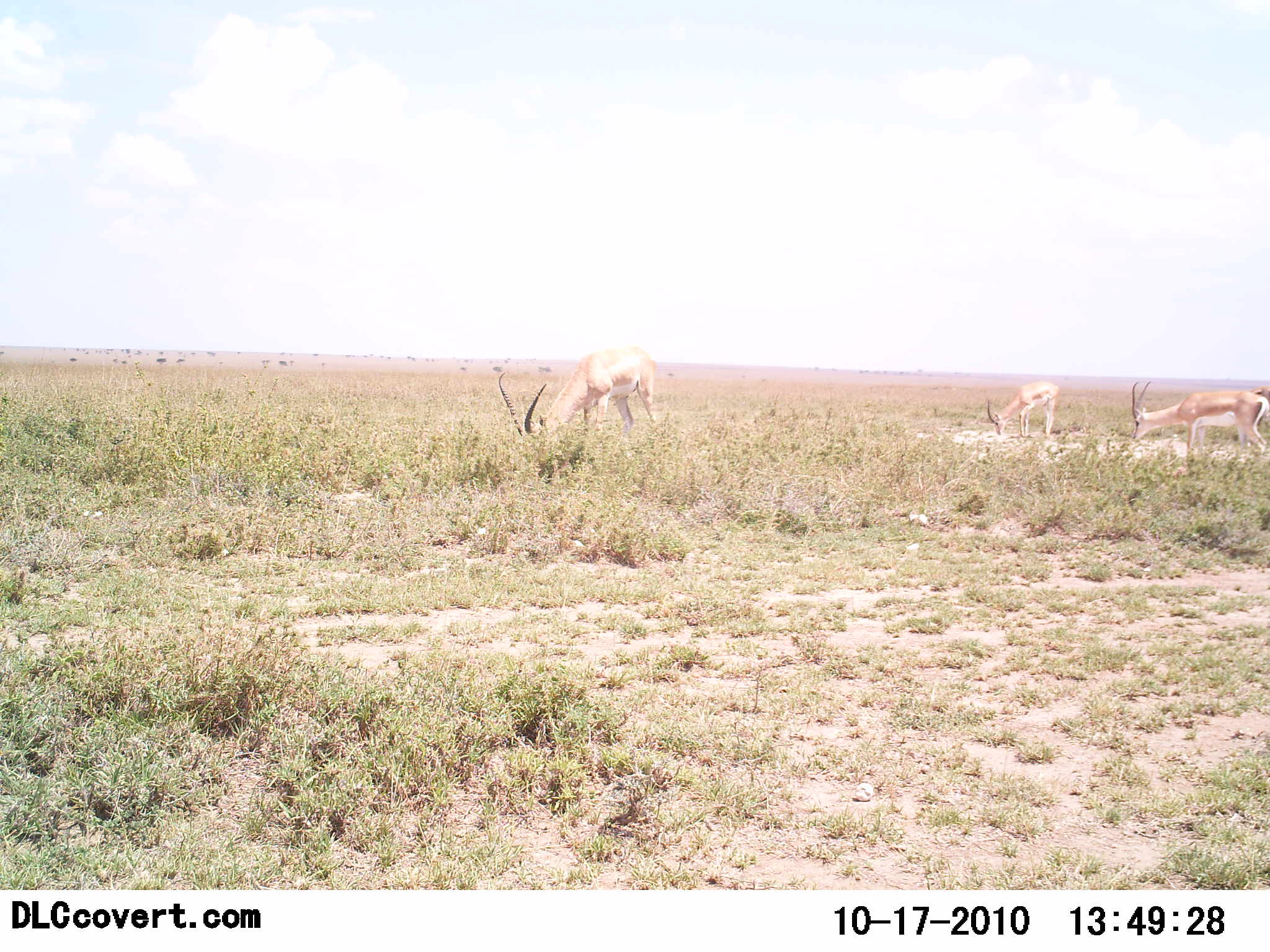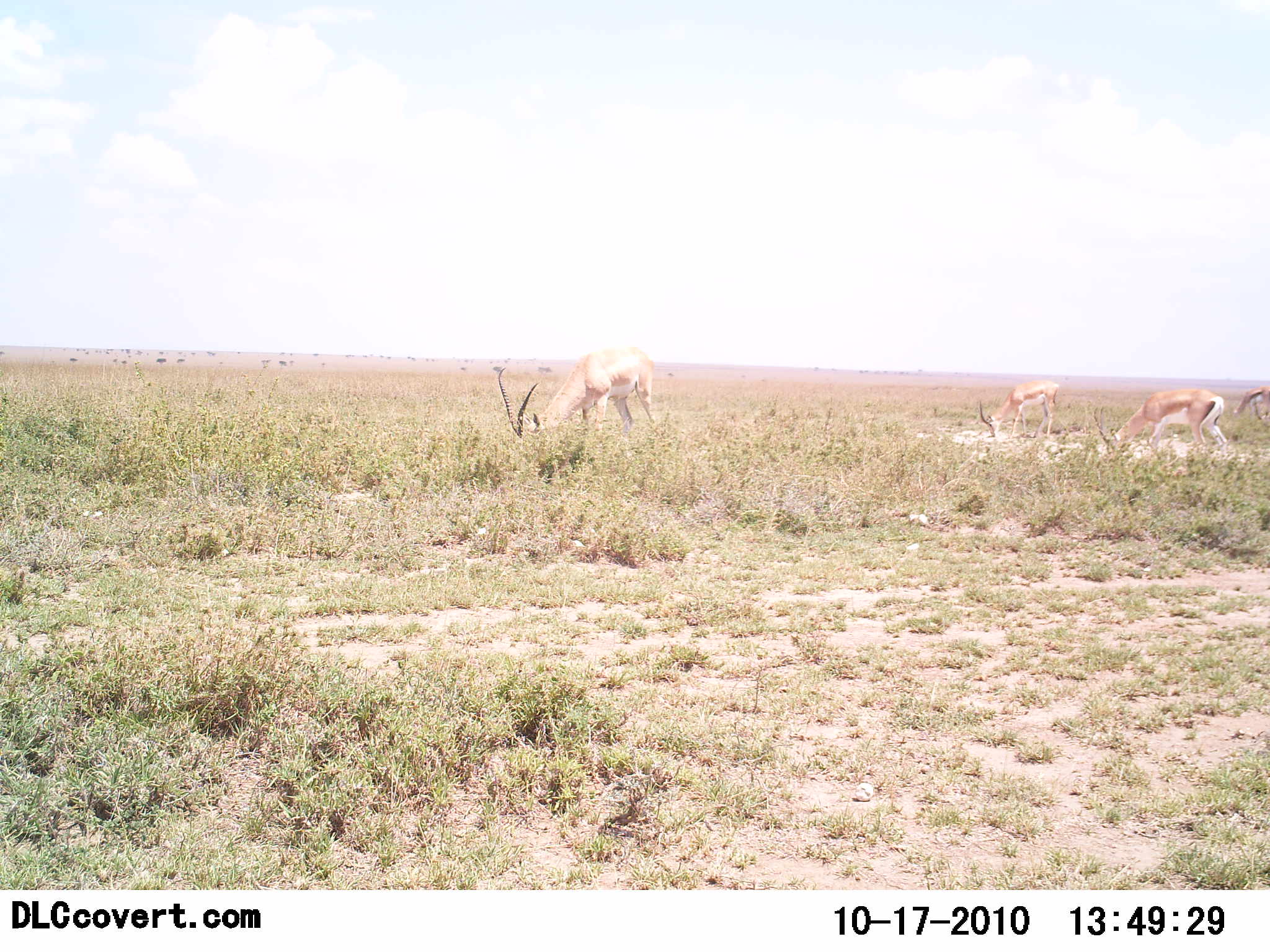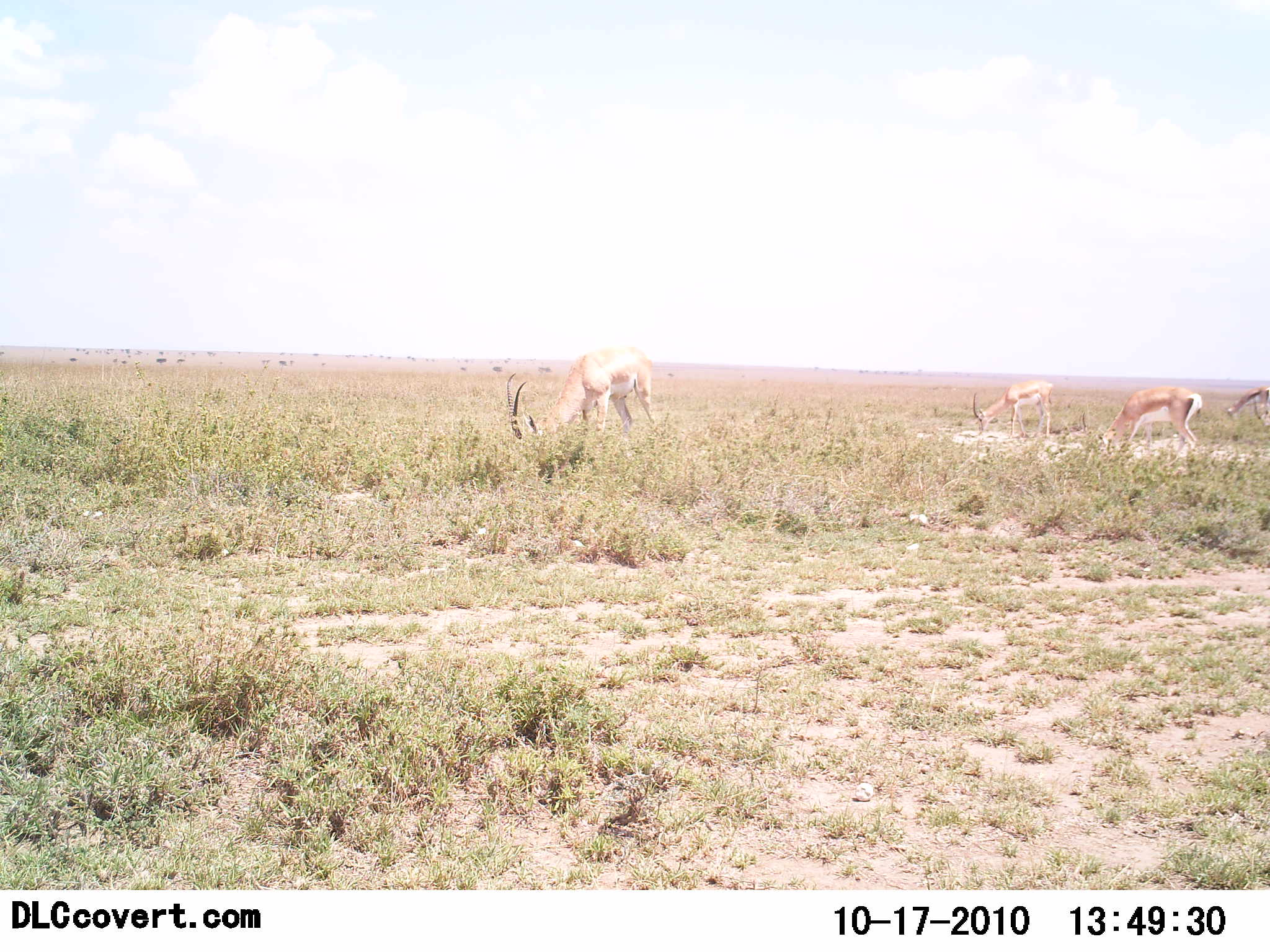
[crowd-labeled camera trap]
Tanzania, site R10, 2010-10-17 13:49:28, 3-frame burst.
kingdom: Animalia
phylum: Chordata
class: Mammalia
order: Artiodactyla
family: Bovidae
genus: Nanger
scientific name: Nanger granti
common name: grant's gazelle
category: gazellegrants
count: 4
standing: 16%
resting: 0%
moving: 16%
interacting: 0%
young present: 0%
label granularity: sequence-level